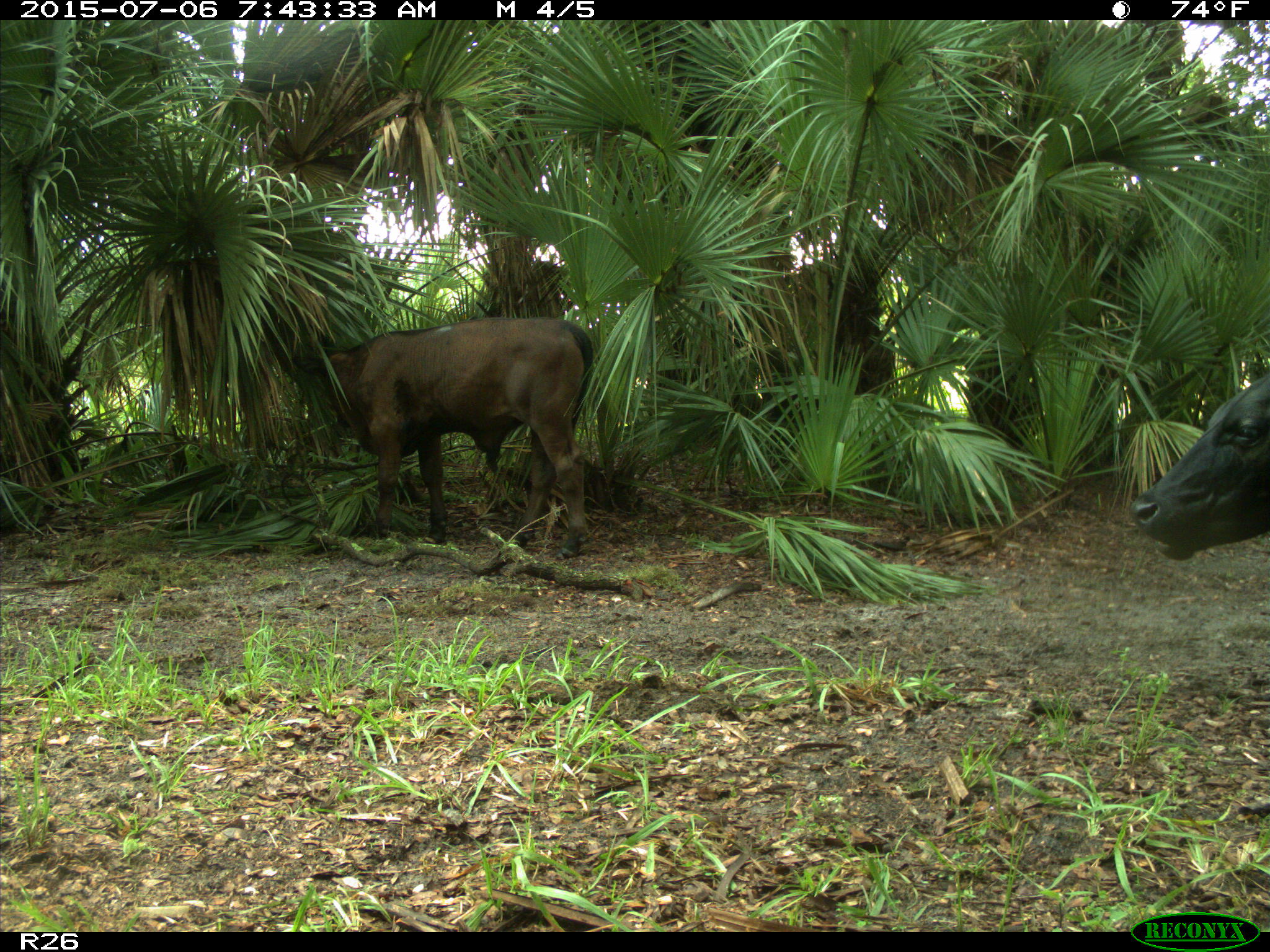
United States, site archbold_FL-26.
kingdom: Animalia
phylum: Chordata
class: Mammalia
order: Artiodactyla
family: Bovidae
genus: Bos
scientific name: Bos taurus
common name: domestic cow